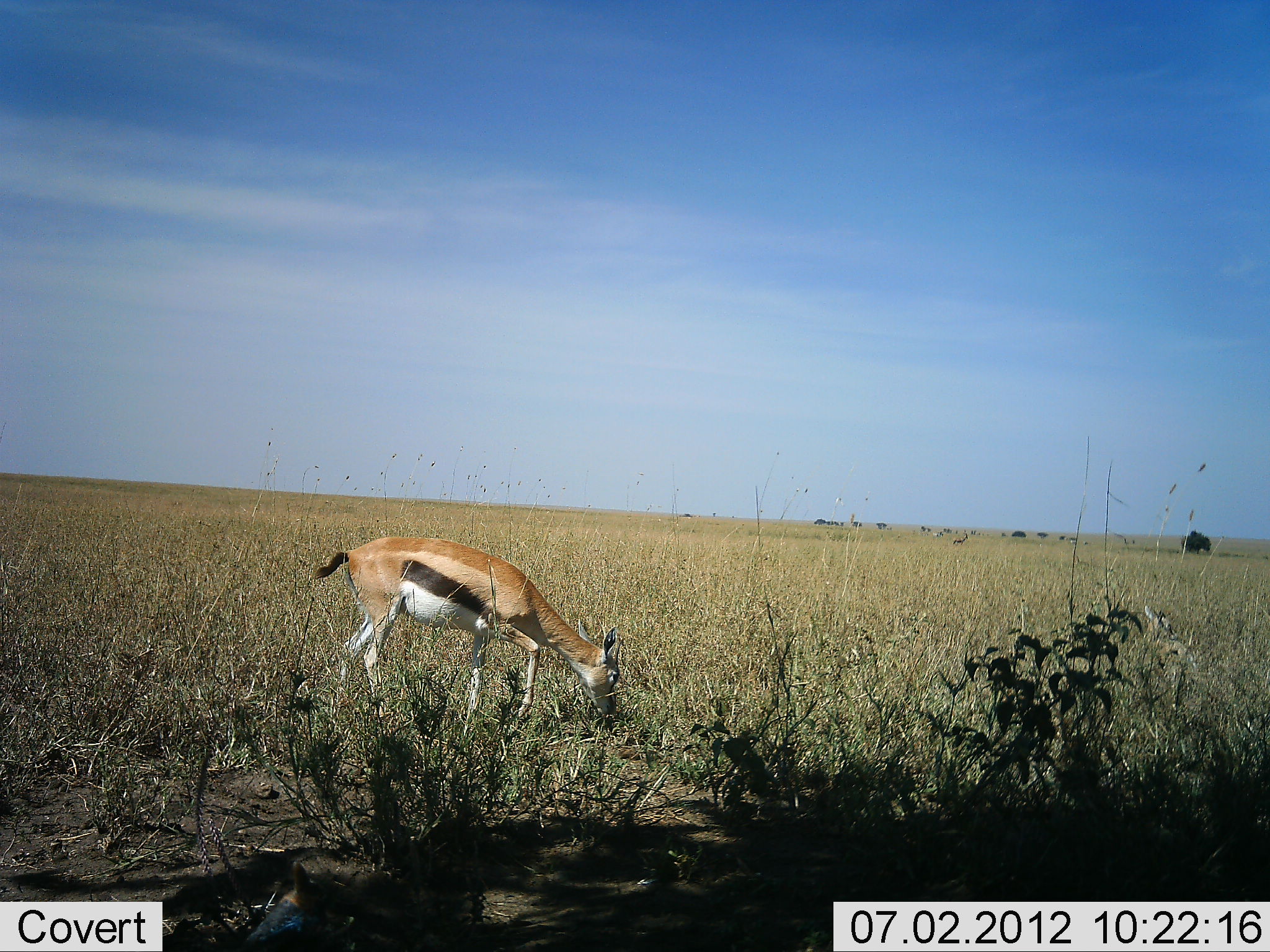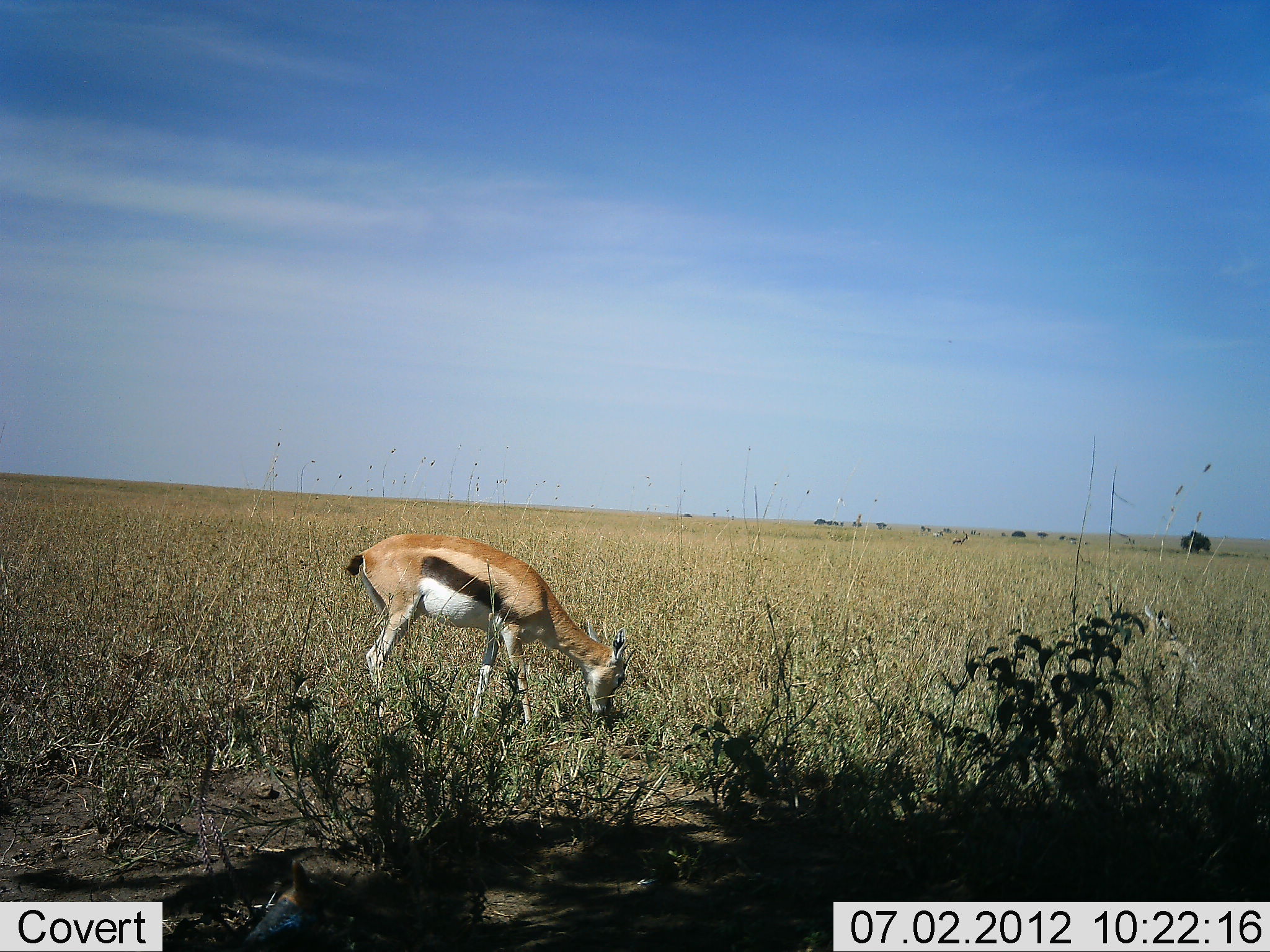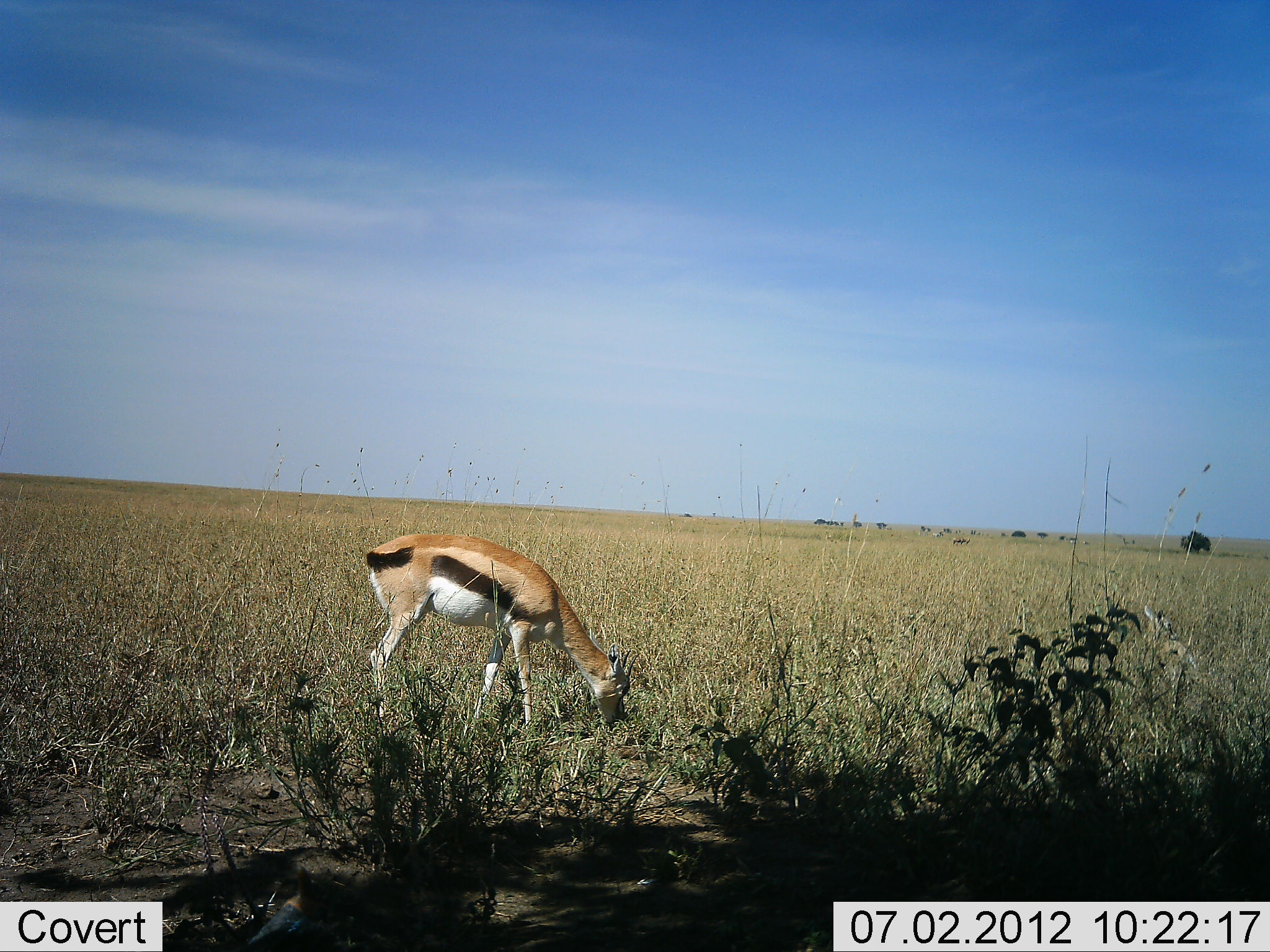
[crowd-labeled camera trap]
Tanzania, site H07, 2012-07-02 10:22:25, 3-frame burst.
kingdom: Animalia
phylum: Chordata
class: Mammalia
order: Artiodactyla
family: Bovidae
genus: Eudorcas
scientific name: Eudorcas thomsonii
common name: thomson's gazelle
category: gazellethomsons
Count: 1.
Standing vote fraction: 10%.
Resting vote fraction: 10%.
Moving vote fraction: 0%.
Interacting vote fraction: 0%.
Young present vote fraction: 10%.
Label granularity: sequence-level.